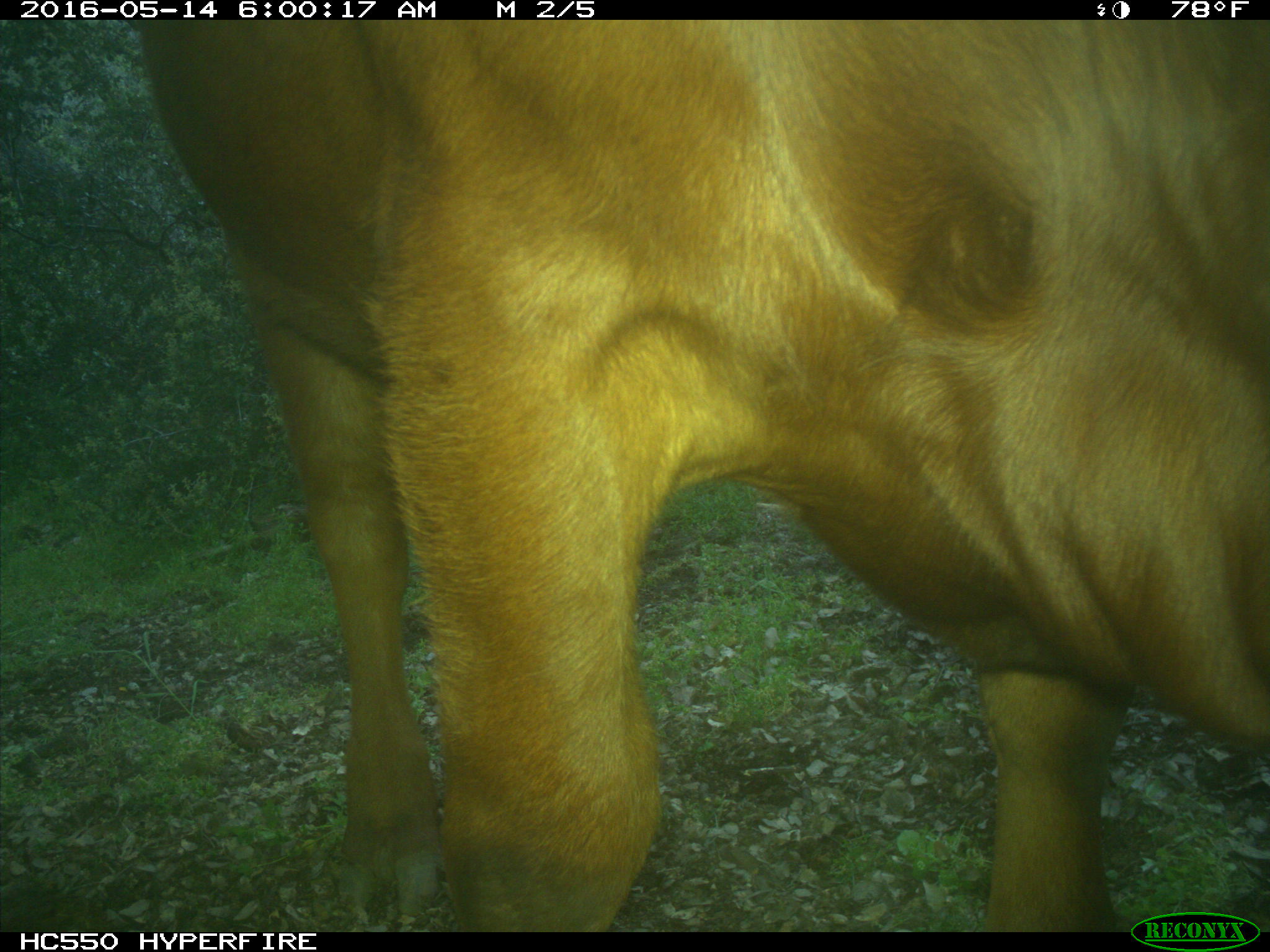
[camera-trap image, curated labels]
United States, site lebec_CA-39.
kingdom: Animalia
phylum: Chordata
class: Mammalia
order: Artiodactyla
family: Bovidae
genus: Bos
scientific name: Bos taurus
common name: domestic cow